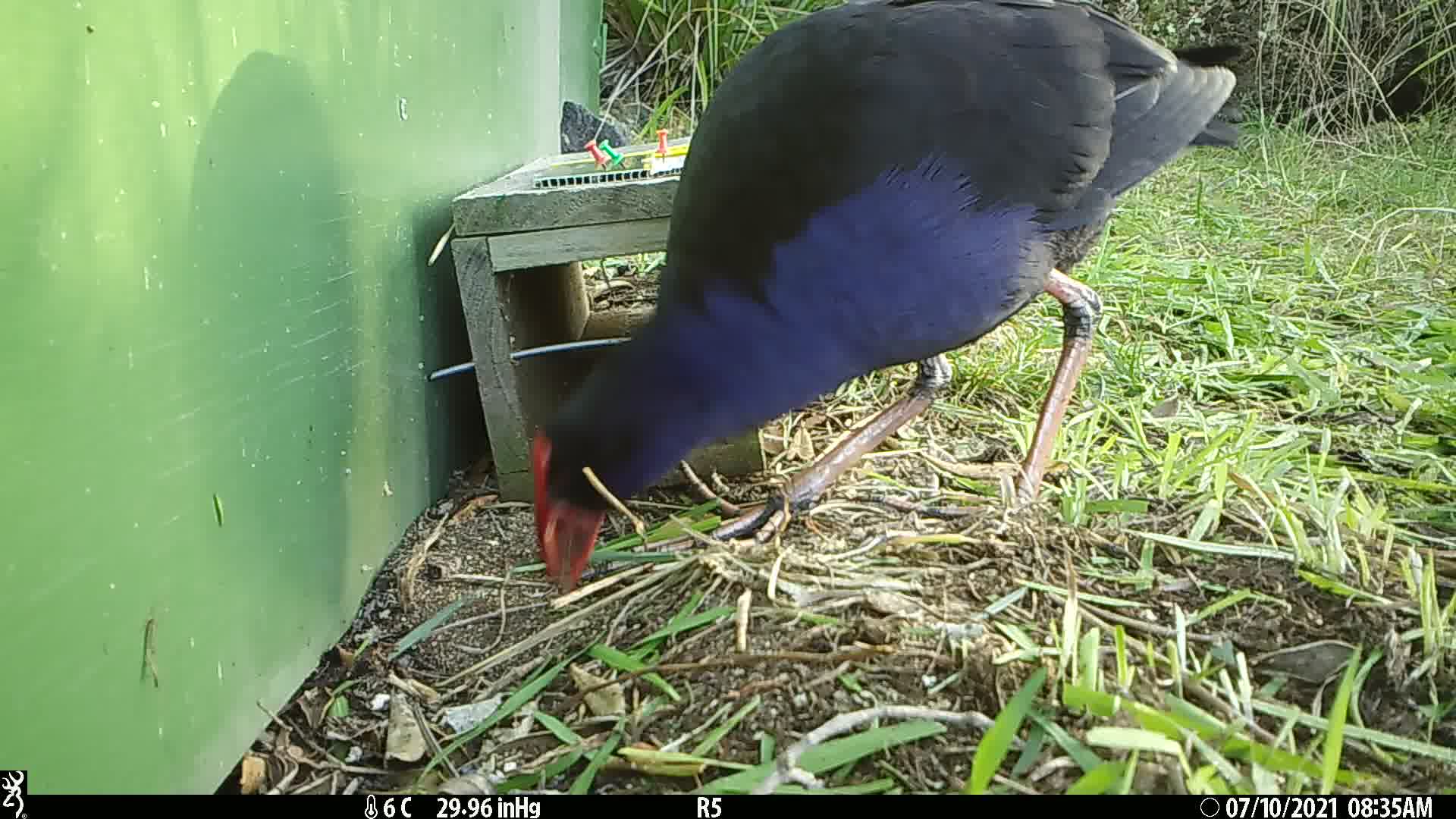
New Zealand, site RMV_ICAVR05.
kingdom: Animalia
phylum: Chordata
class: Aves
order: Gruiformes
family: Rallidae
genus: Porphyrio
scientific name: Porphyrio melanotus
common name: australasian swamphen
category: pukeko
Pukeko (australasian swamphen) (Porphyrio melanotus).